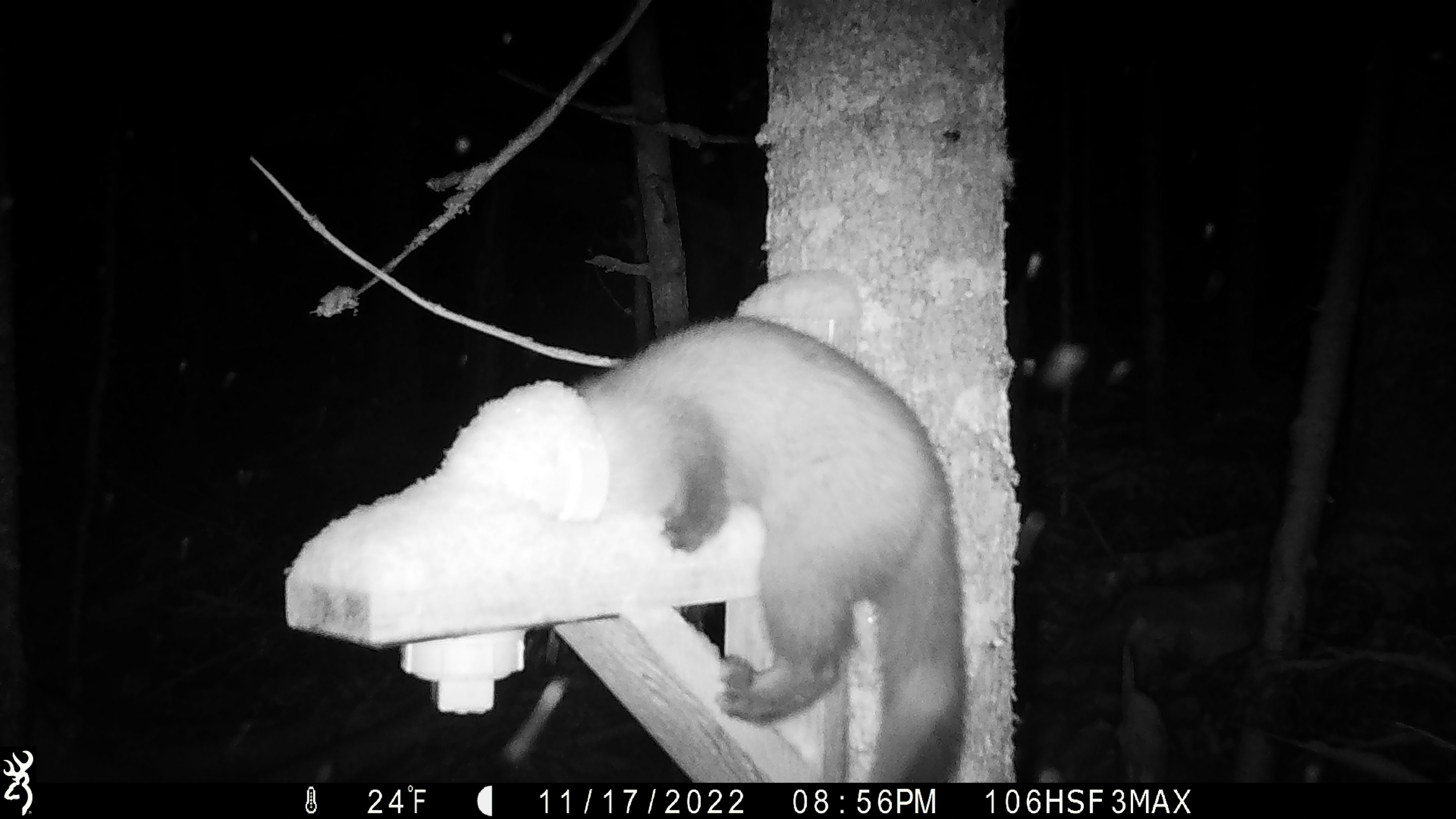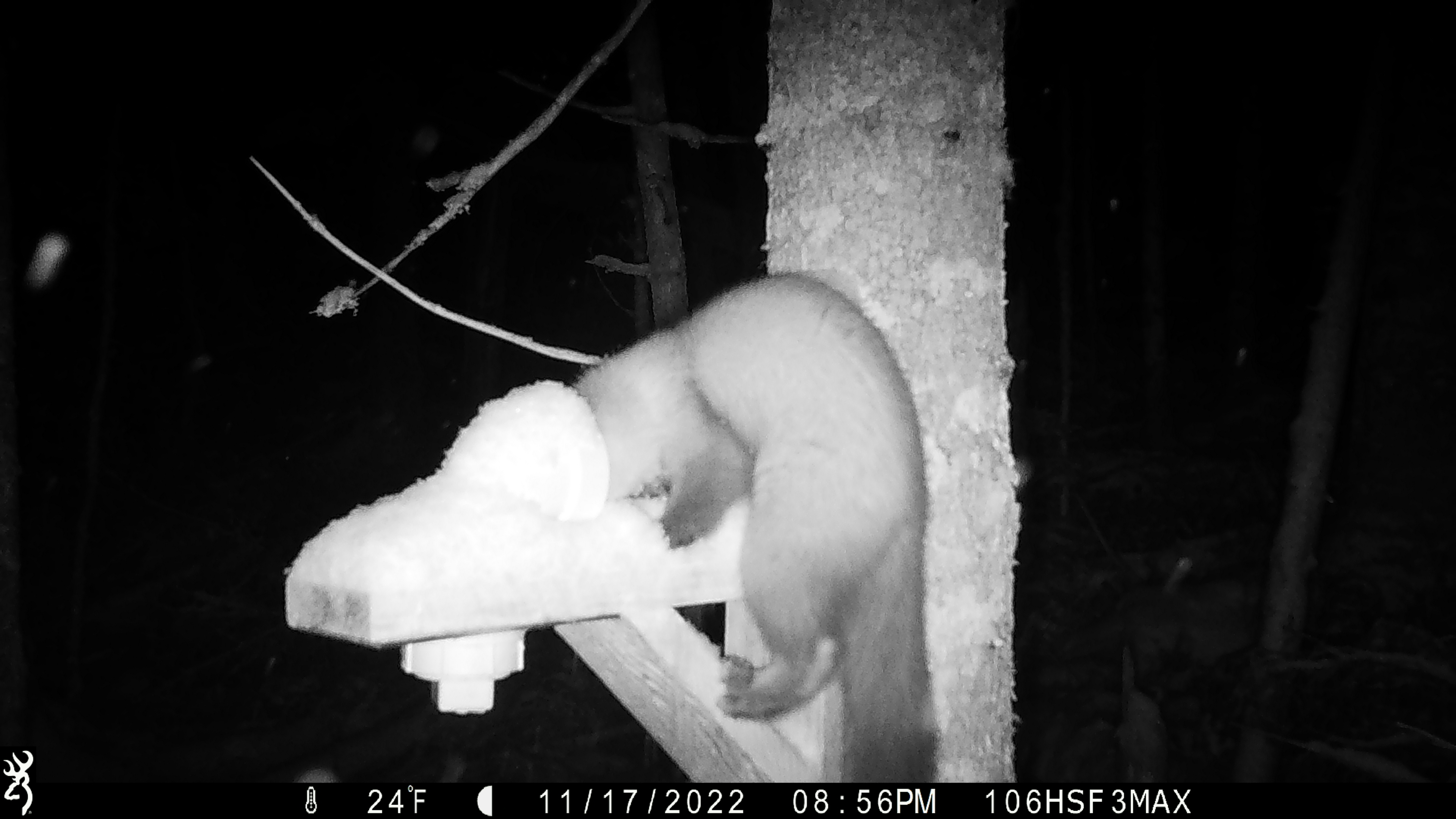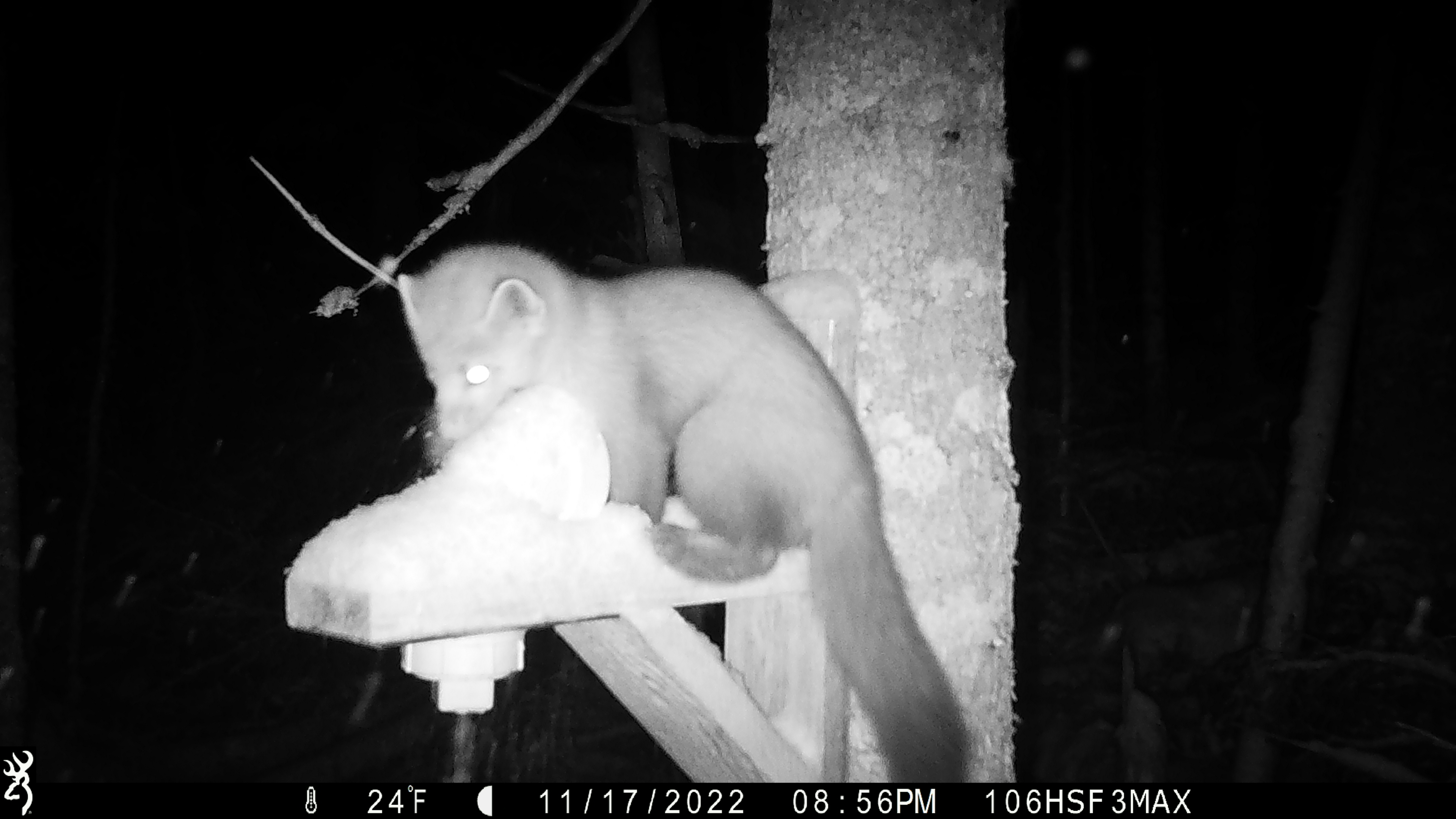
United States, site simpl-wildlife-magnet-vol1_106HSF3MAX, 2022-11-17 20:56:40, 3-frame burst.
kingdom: Animalia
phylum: Chordata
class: Mammalia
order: Carnivora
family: Mustelidae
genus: Martes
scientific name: Martes americana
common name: american marten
American marten (Martes americana).